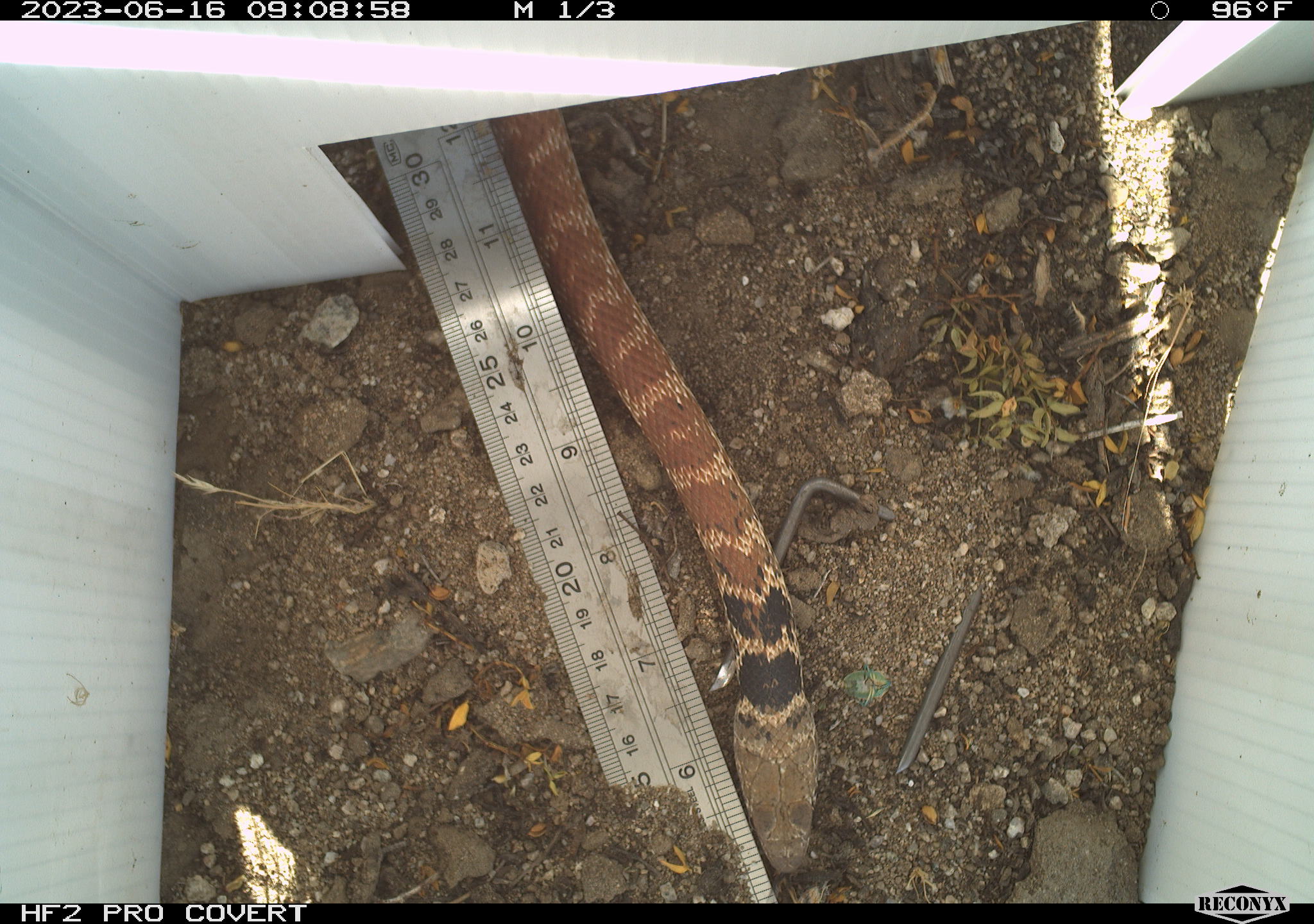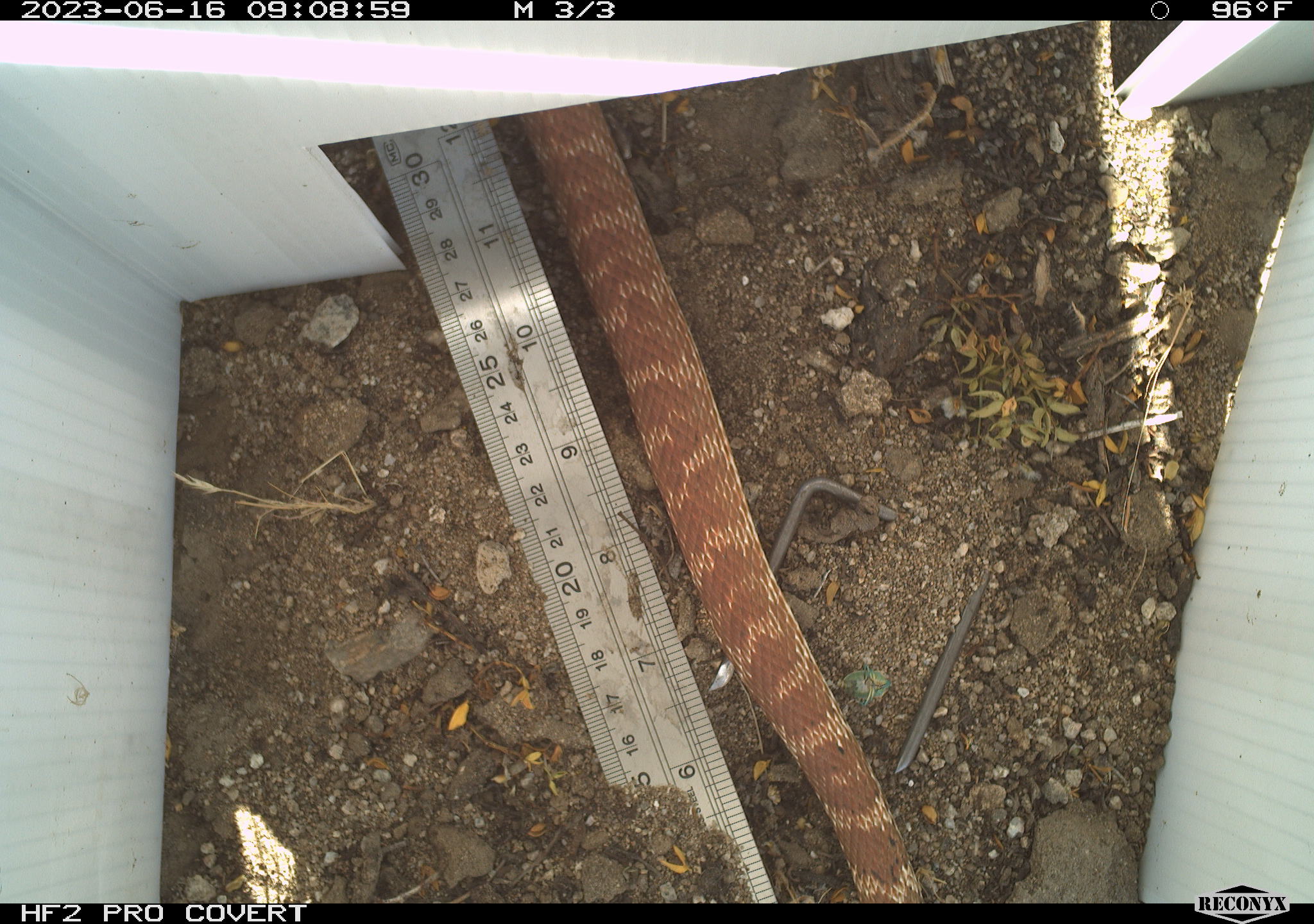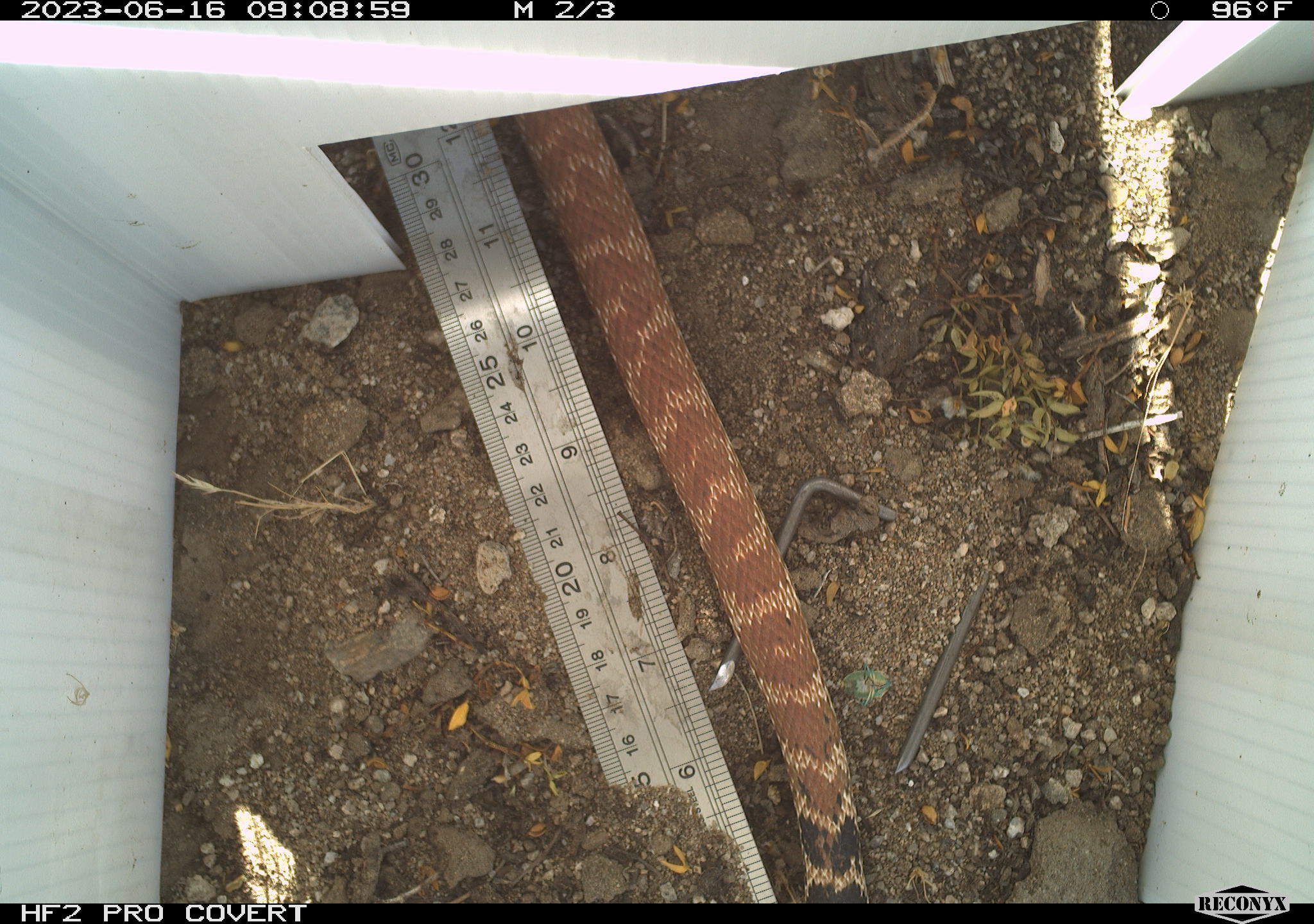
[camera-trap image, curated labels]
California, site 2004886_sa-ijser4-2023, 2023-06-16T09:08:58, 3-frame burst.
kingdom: Animalia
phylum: Chordata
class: Reptilia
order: Squamata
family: Colubridae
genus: Masticophis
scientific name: Masticophis flagellum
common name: coachwhip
Coachwhip (Masticophis flagellum).